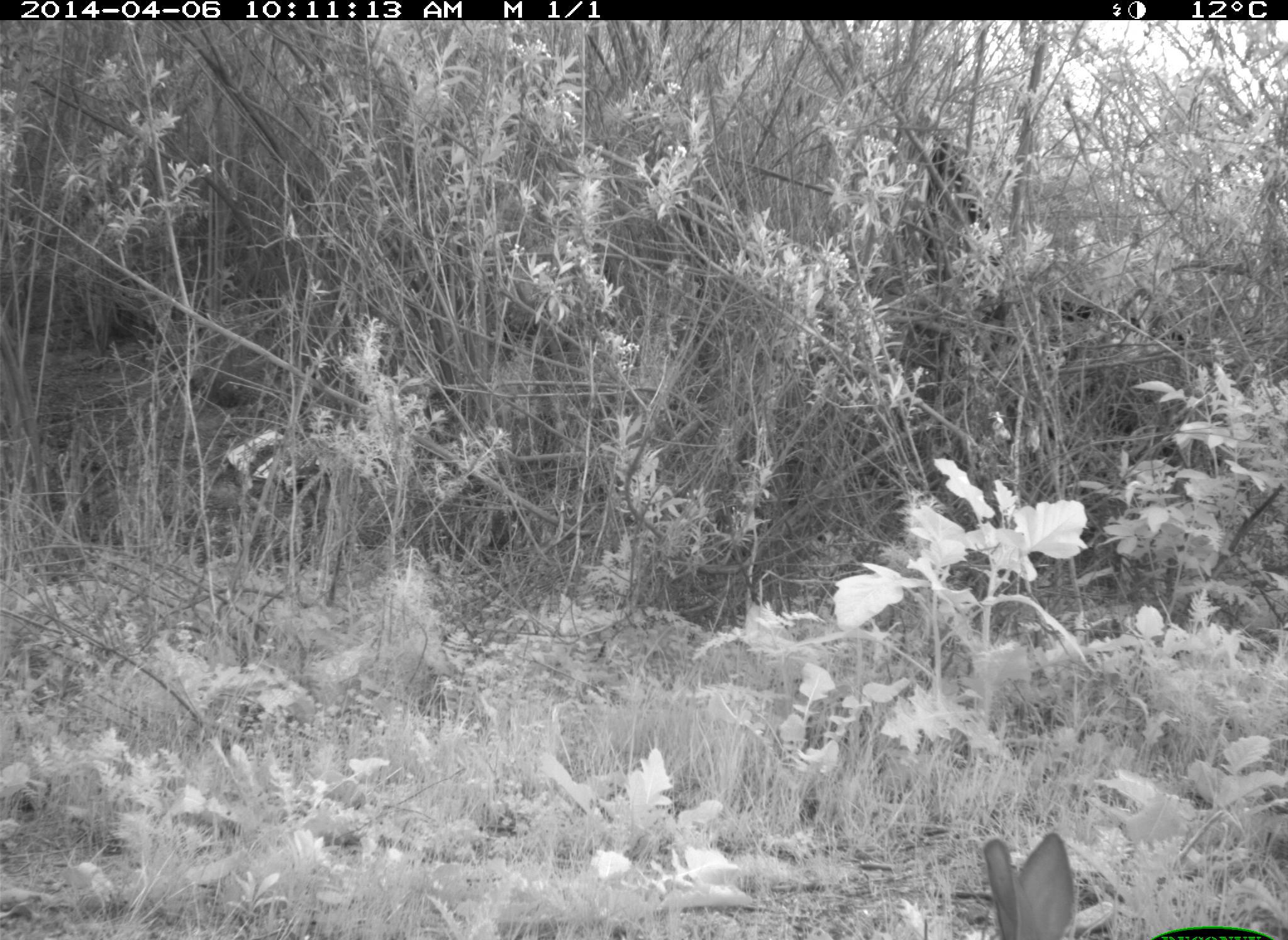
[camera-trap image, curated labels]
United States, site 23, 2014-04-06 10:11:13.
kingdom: Animalia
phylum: Chordata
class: Mammalia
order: Lagomorpha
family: Leporidae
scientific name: Leporidae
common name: rabbits and hares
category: rabbit